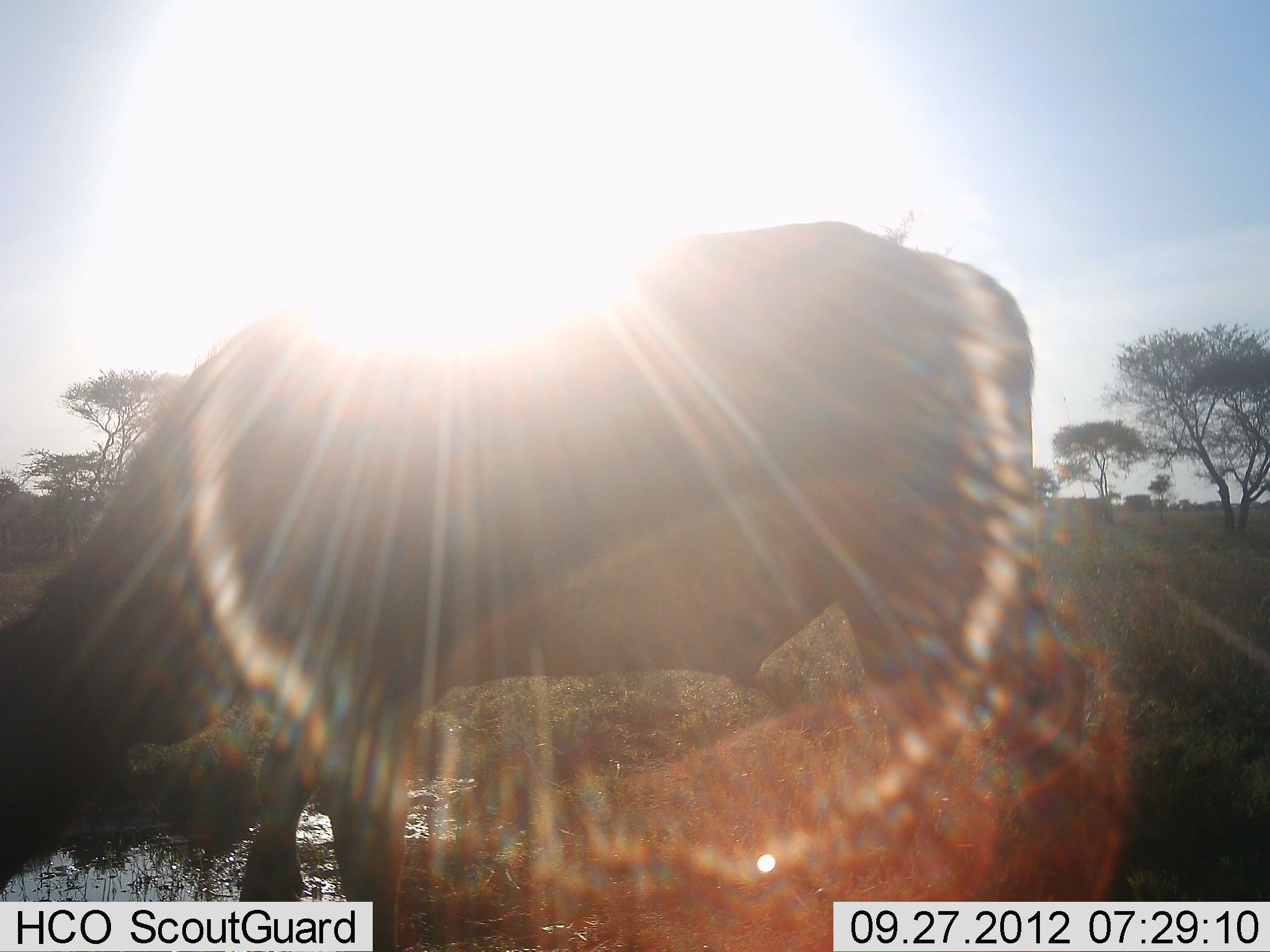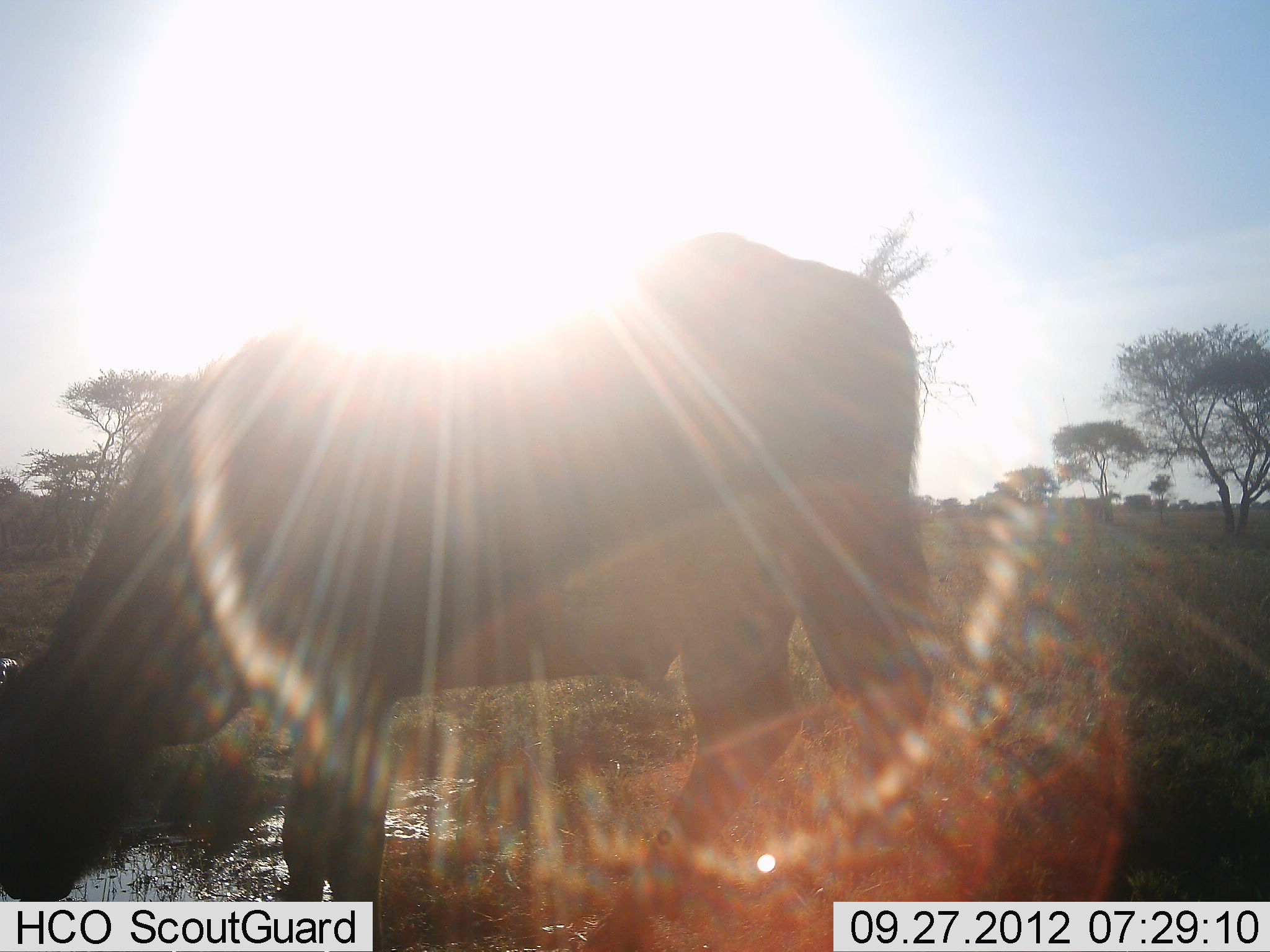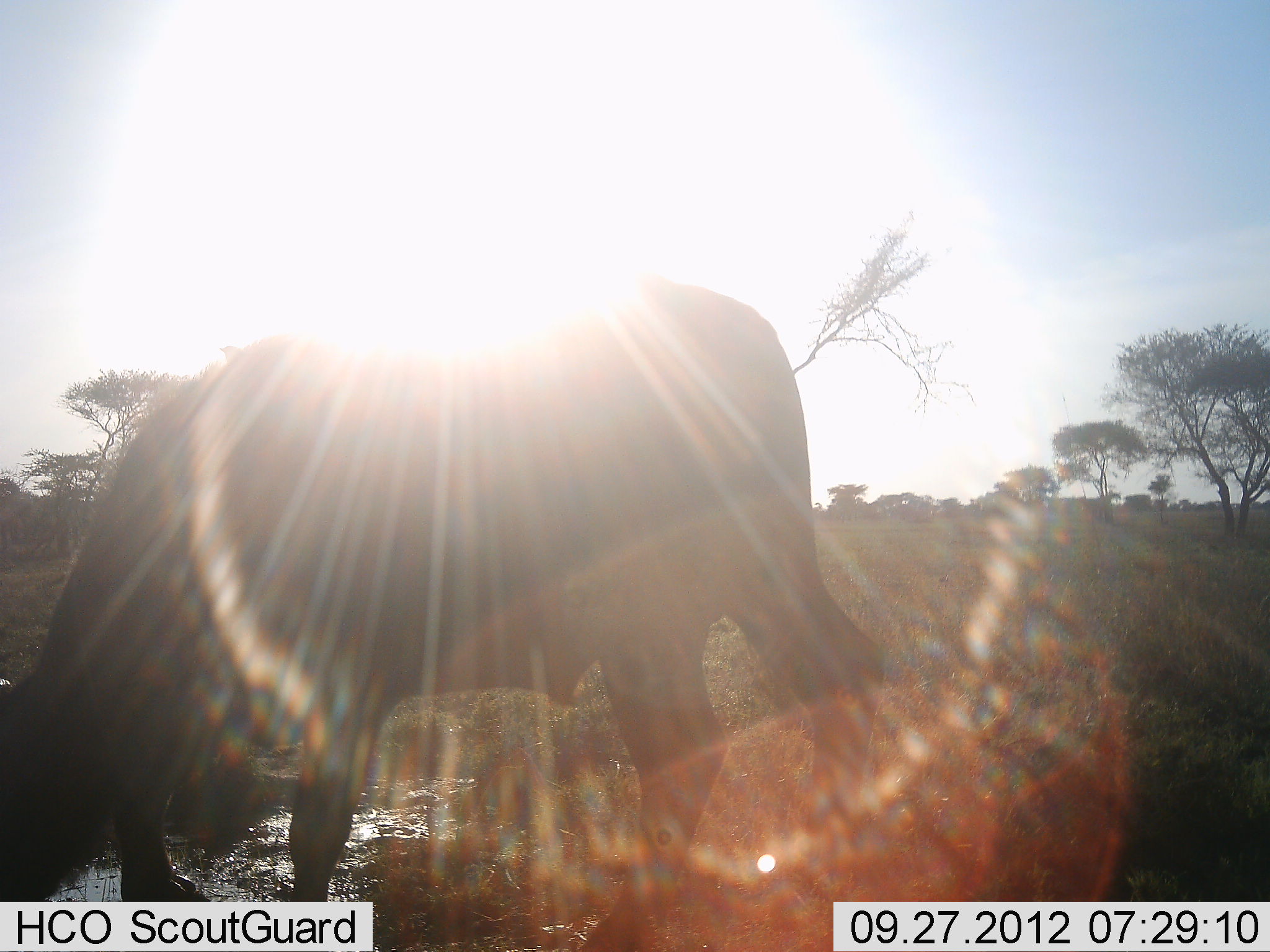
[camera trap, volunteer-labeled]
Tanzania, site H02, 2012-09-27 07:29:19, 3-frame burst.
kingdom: Animalia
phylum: Chordata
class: Mammalia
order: Artiodactyla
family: Bovidae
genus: Connochaetes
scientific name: Connochaetes taurinus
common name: blue wildebeest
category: wildebeest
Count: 1.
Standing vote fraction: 30%.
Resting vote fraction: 0%.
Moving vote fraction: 20%.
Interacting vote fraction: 0%.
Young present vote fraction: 0%.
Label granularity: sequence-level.